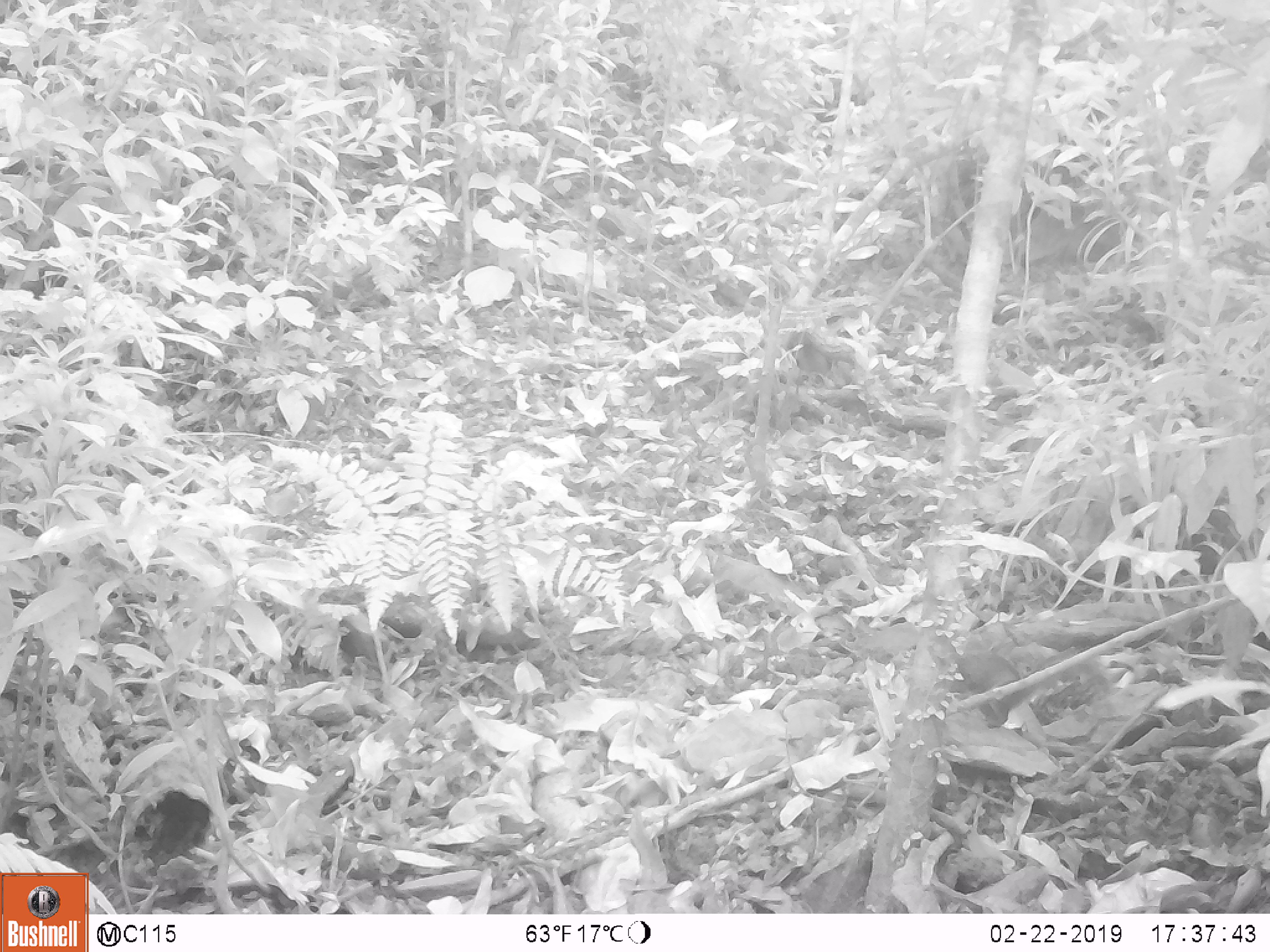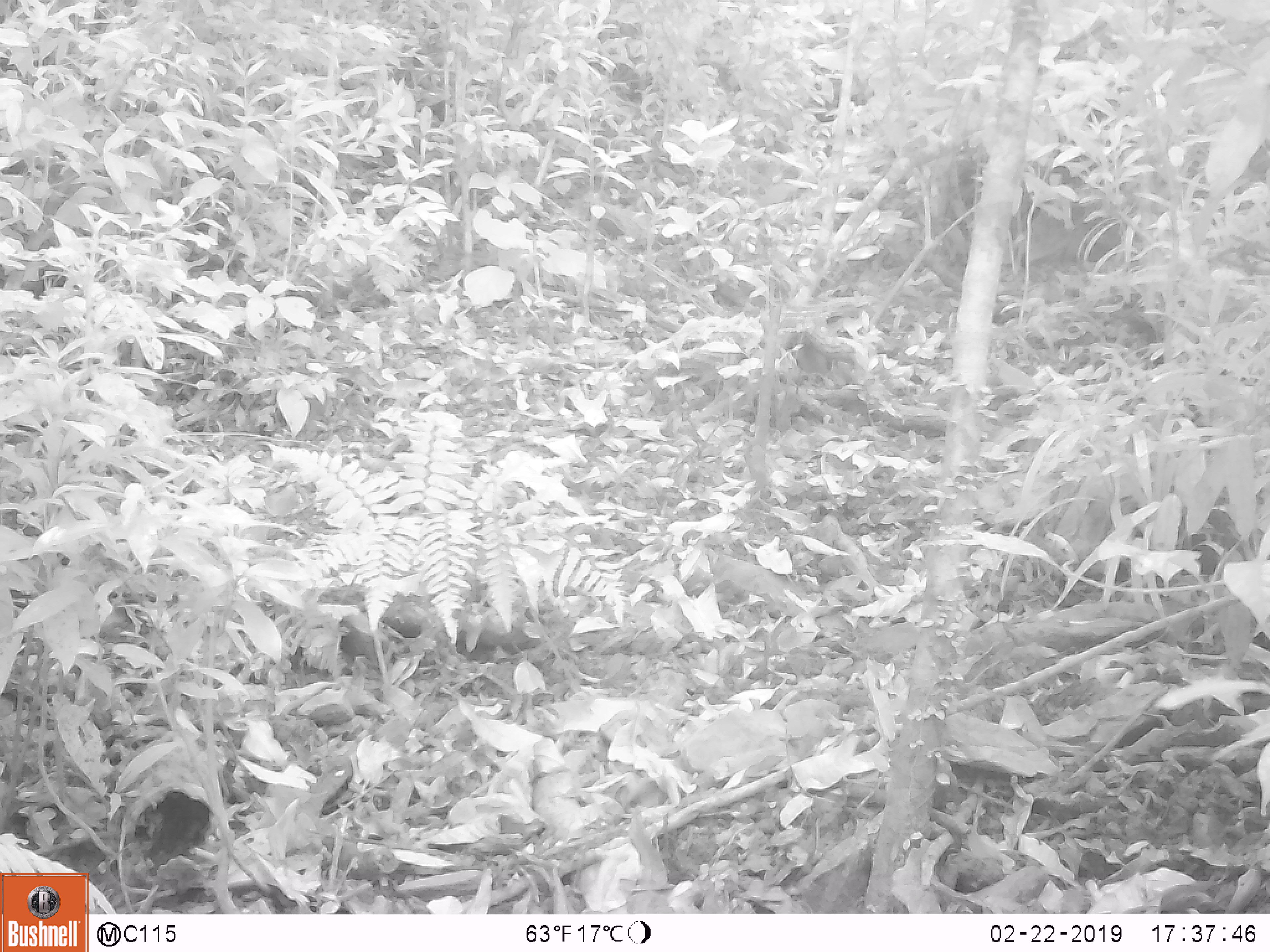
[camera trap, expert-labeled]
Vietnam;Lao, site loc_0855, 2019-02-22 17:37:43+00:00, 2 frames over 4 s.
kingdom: Animalia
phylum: Chordata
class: Mammalia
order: Rodentia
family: Sciuridae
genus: Dremomys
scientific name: Dremomys rufigenis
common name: red-cheeked squirrel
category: red cheeked squirrel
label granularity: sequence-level